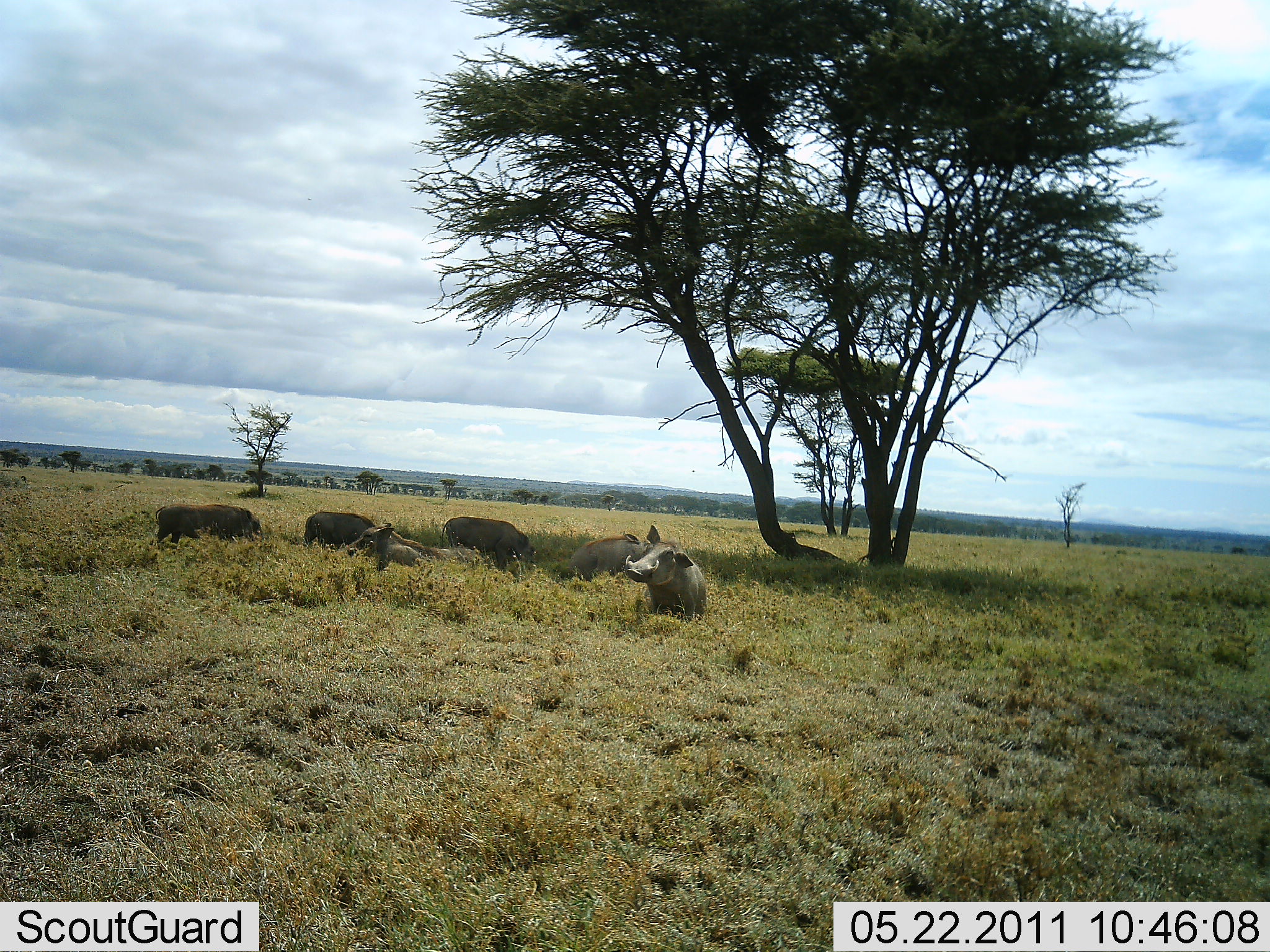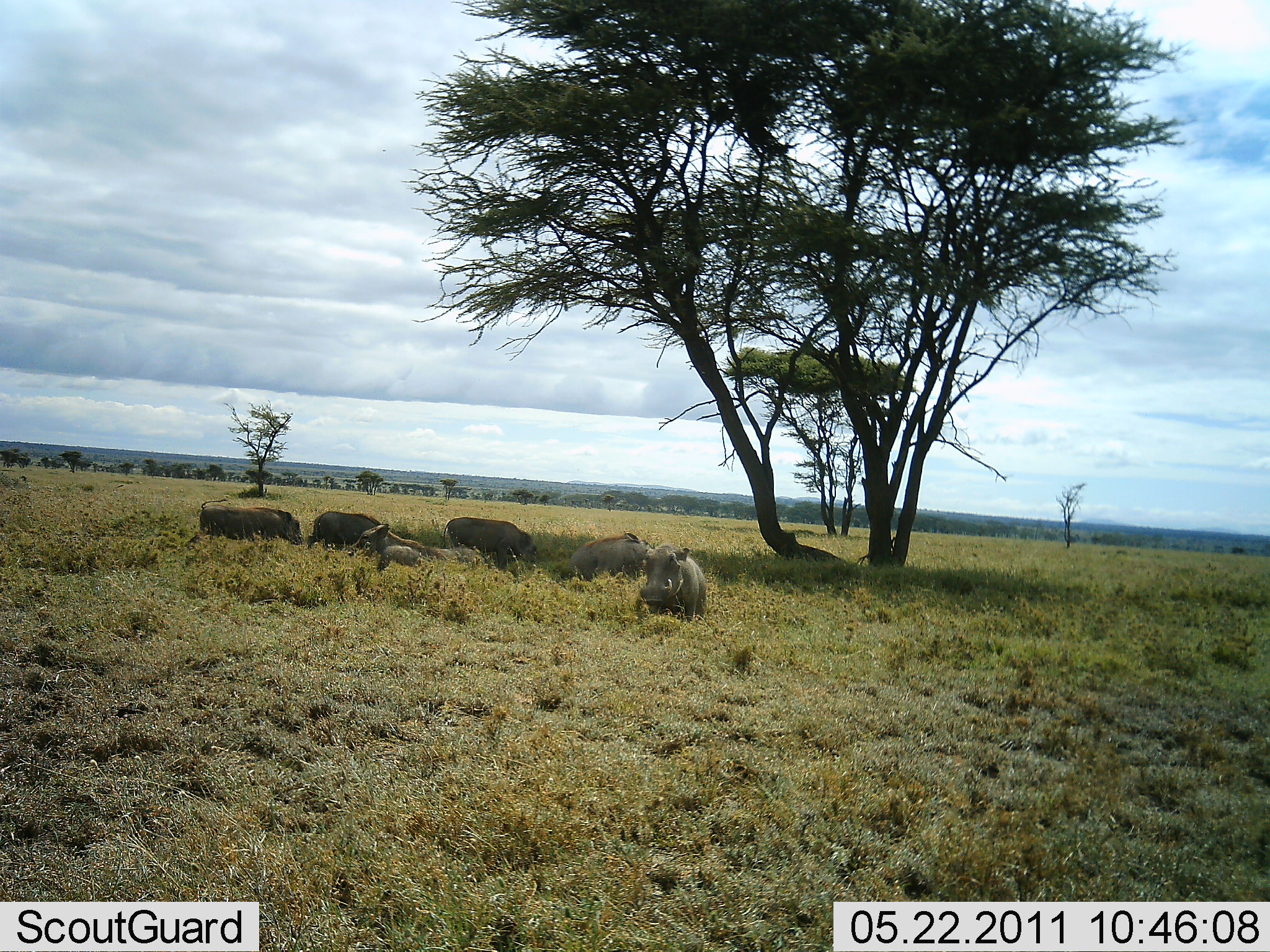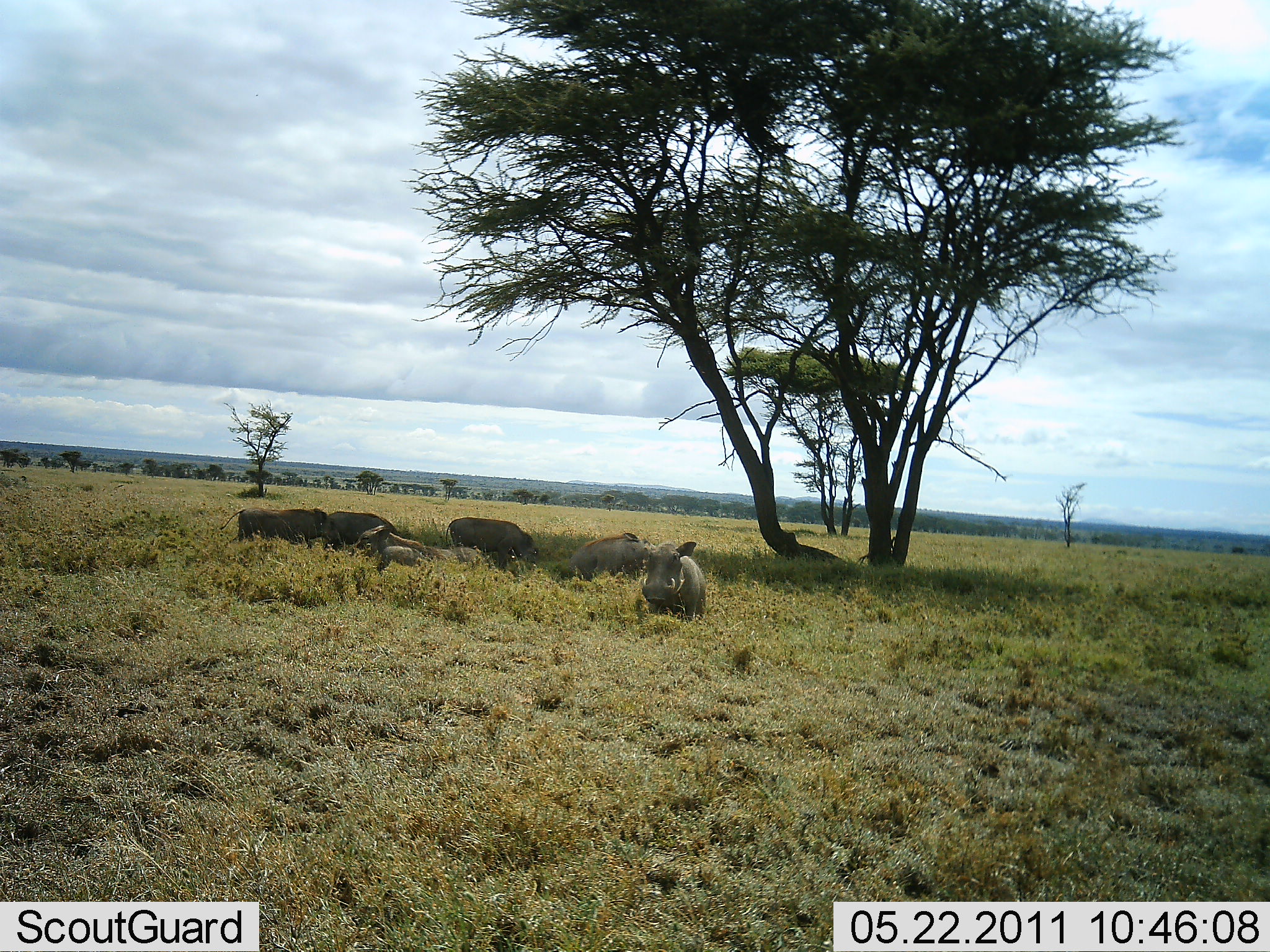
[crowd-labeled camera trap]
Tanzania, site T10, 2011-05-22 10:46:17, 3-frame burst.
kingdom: Animalia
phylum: Chordata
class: Mammalia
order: Artiodactyla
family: Suidae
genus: Phacochoerus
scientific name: Phacochoerus africanus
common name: warthog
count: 6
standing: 27%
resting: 45%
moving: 36%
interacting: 0%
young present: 27%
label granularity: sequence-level